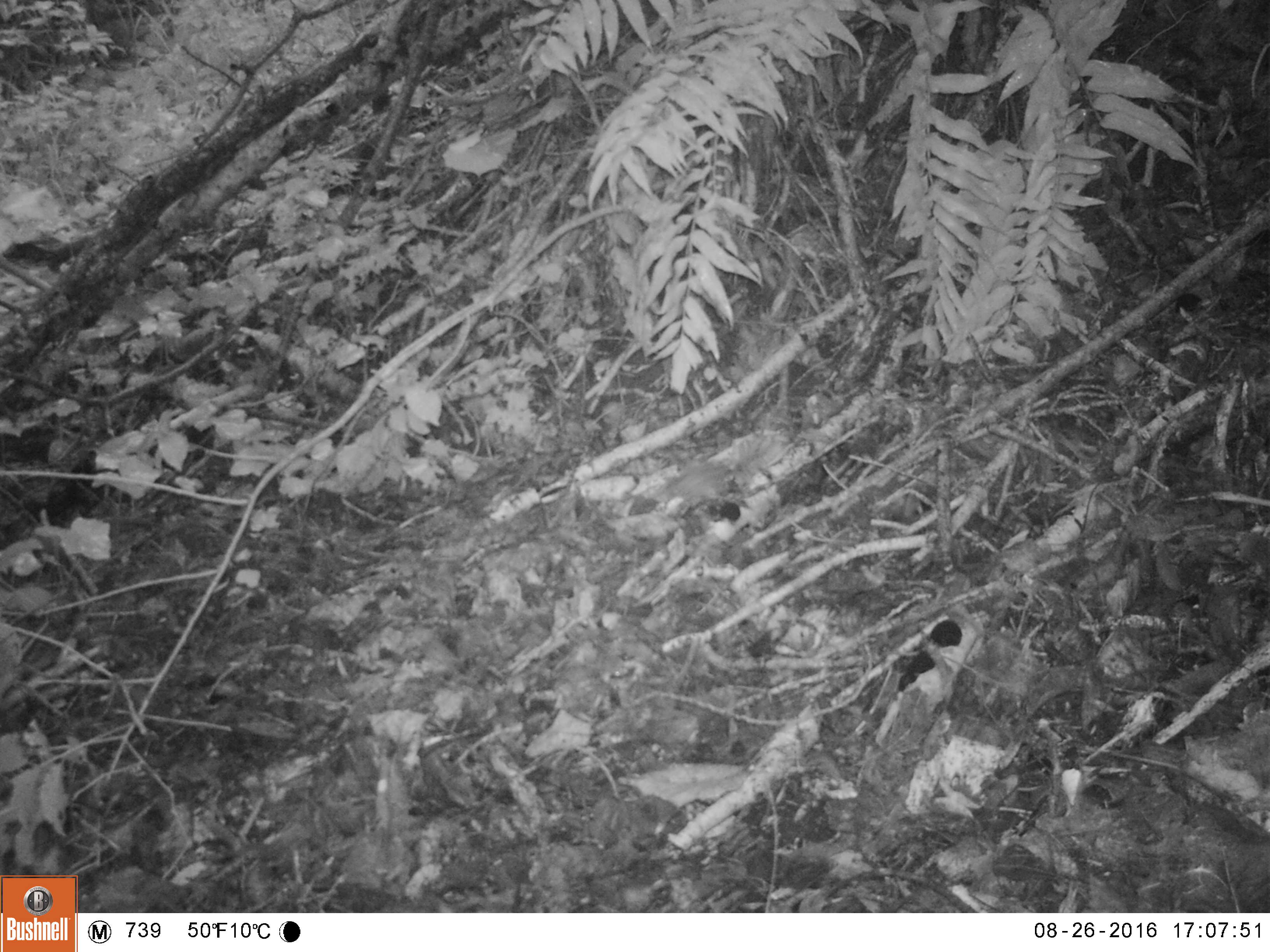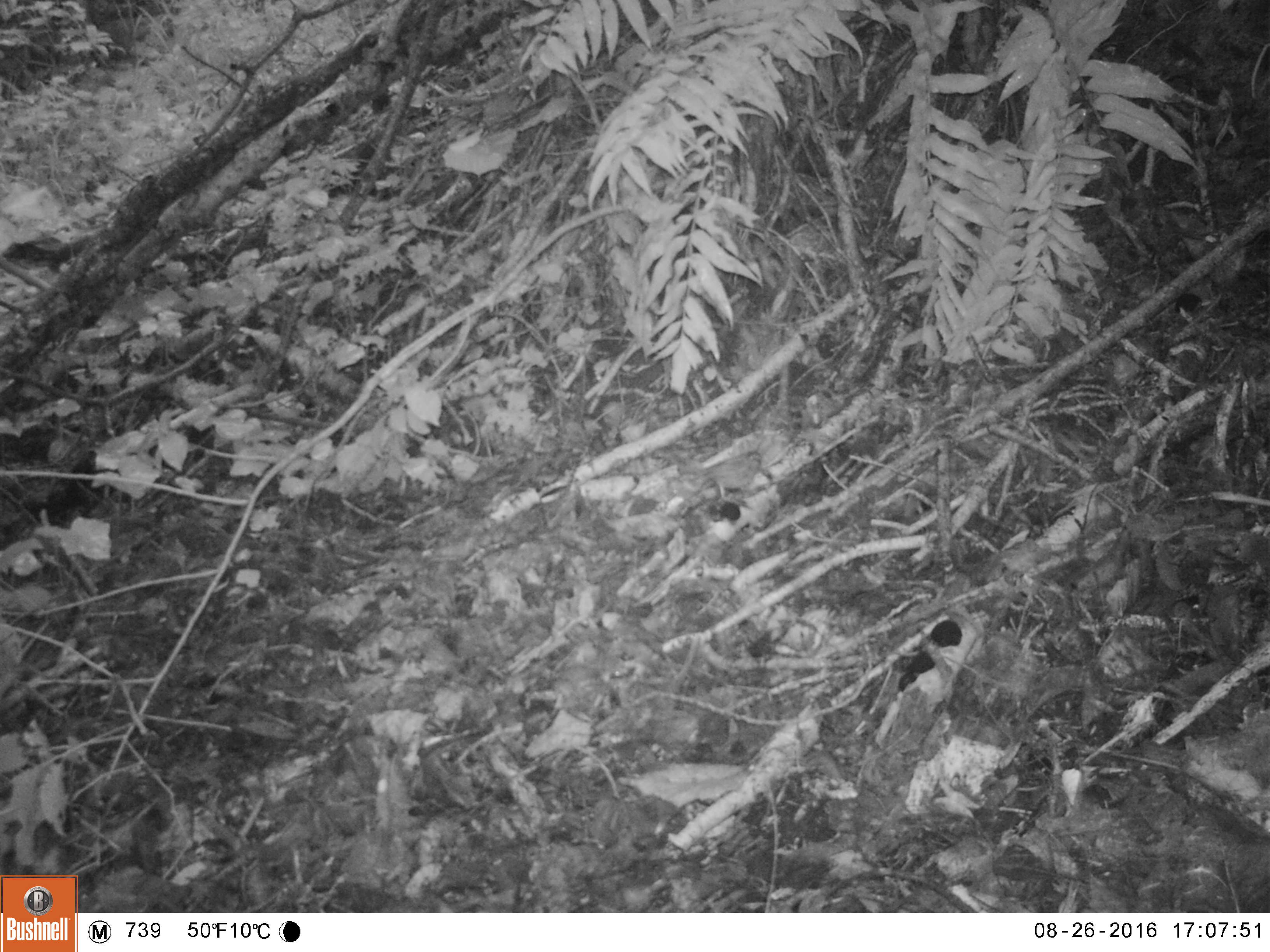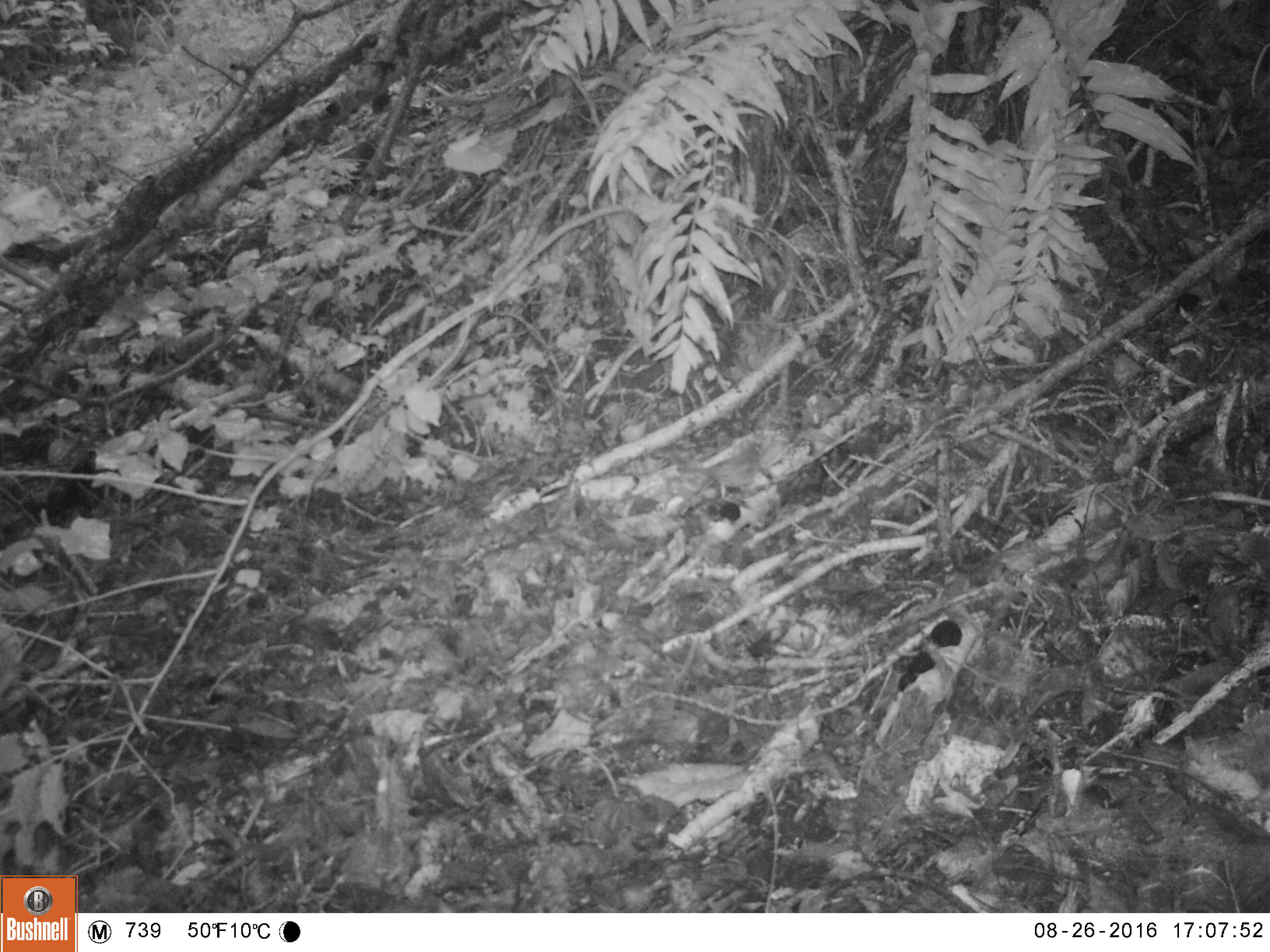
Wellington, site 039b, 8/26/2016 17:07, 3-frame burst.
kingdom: Animalia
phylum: Chordata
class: Aves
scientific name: Aves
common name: bird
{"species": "bird (Aves)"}